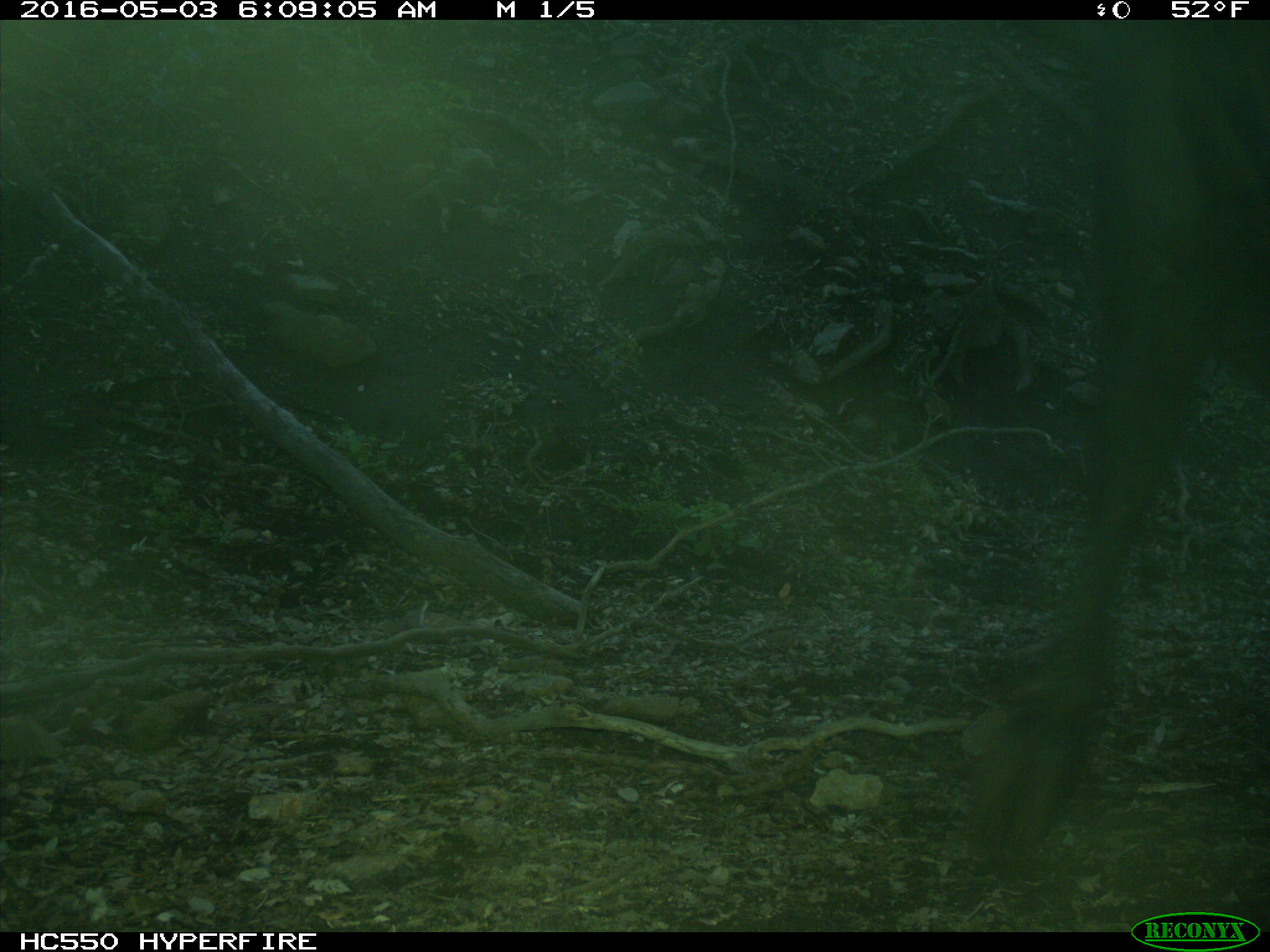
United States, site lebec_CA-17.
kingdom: Animalia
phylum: Chordata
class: Mammalia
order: Artiodactyla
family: Bovidae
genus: Bos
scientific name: Bos taurus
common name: domestic cow